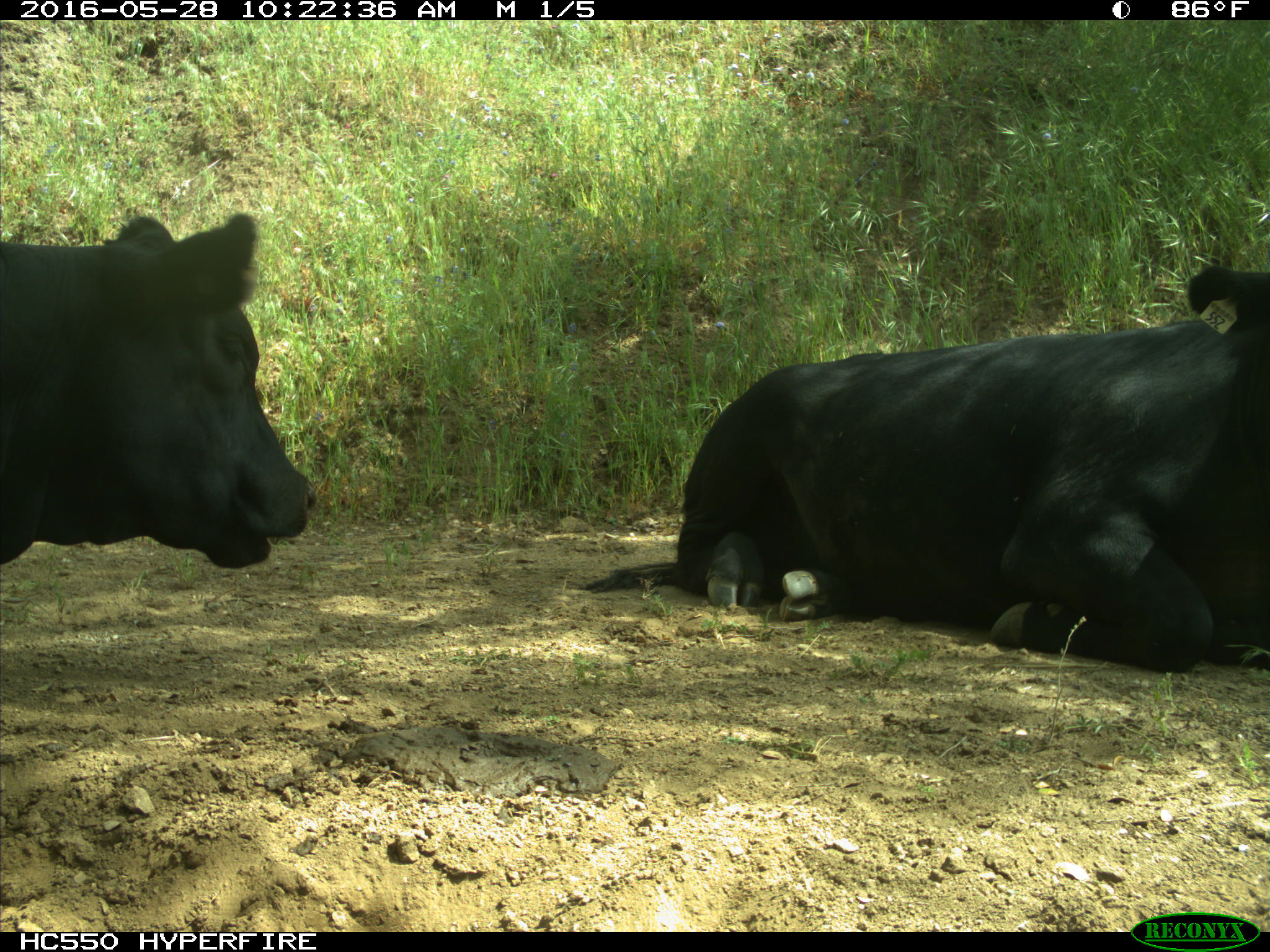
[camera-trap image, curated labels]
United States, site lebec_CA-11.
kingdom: Animalia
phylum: Chordata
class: Mammalia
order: Artiodactyla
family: Bovidae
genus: Bos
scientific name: Bos taurus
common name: domestic cow